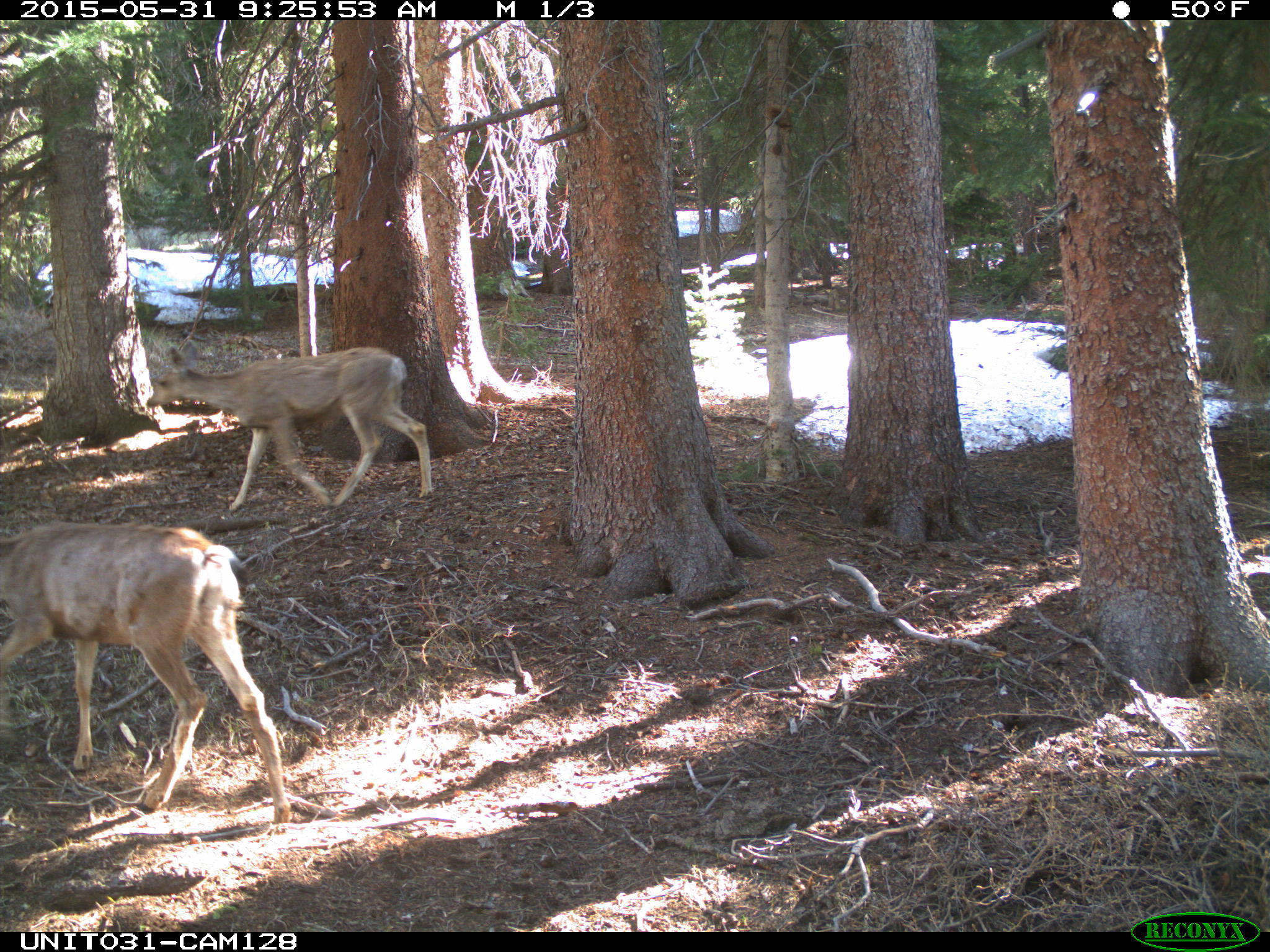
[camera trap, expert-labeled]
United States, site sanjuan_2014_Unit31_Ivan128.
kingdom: Animalia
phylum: Chordata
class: Mammalia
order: Artiodactyla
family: Cervidae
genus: Odocoileus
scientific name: Odocoileus hemionus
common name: mule deer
Odocoileus hemionus (mule deer).